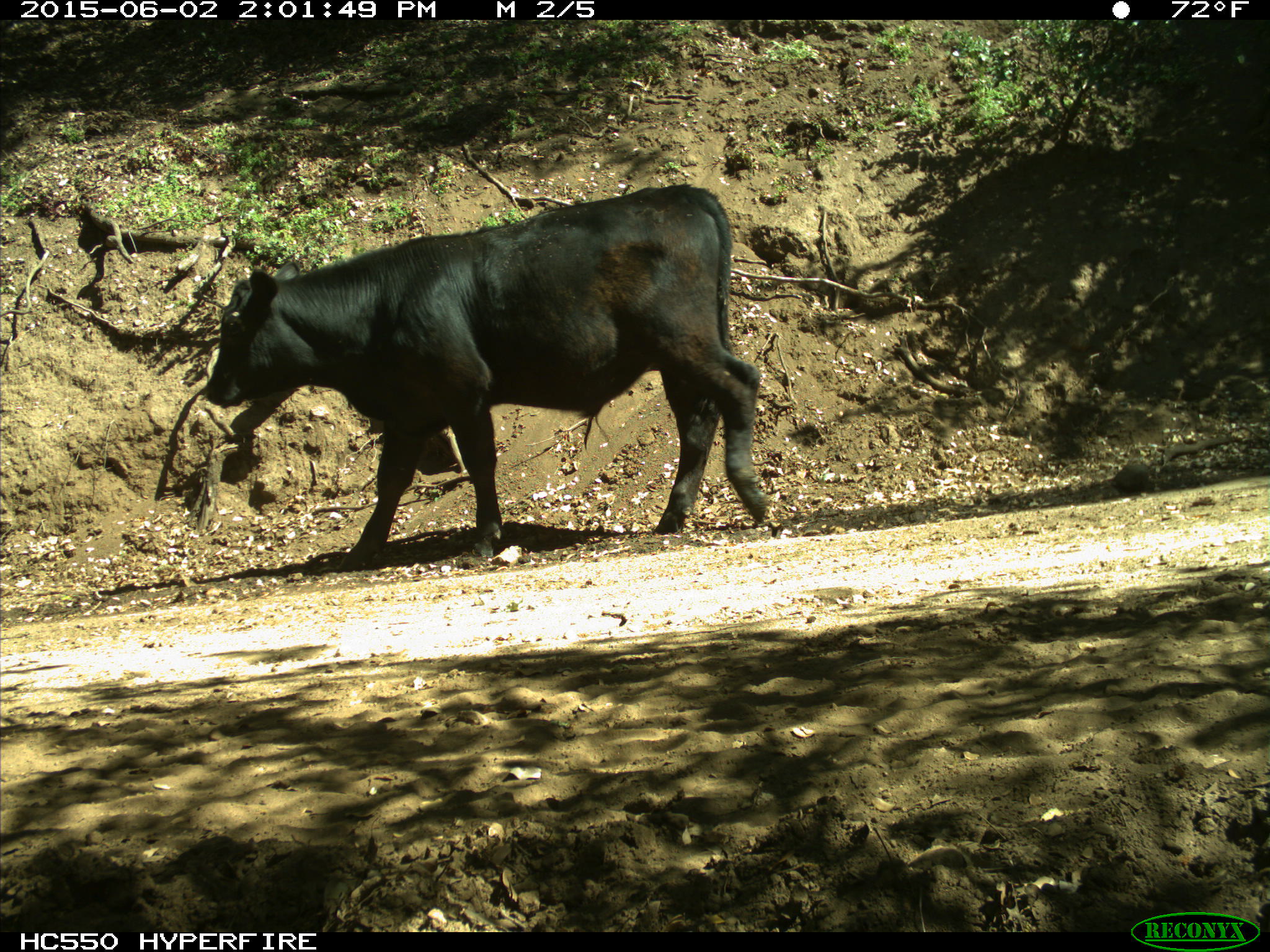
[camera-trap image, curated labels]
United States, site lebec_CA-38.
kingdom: Animalia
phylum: Chordata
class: Mammalia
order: Artiodactyla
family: Bovidae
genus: Bos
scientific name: Bos taurus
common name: domestic cow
Bos taurus (domestic cow).